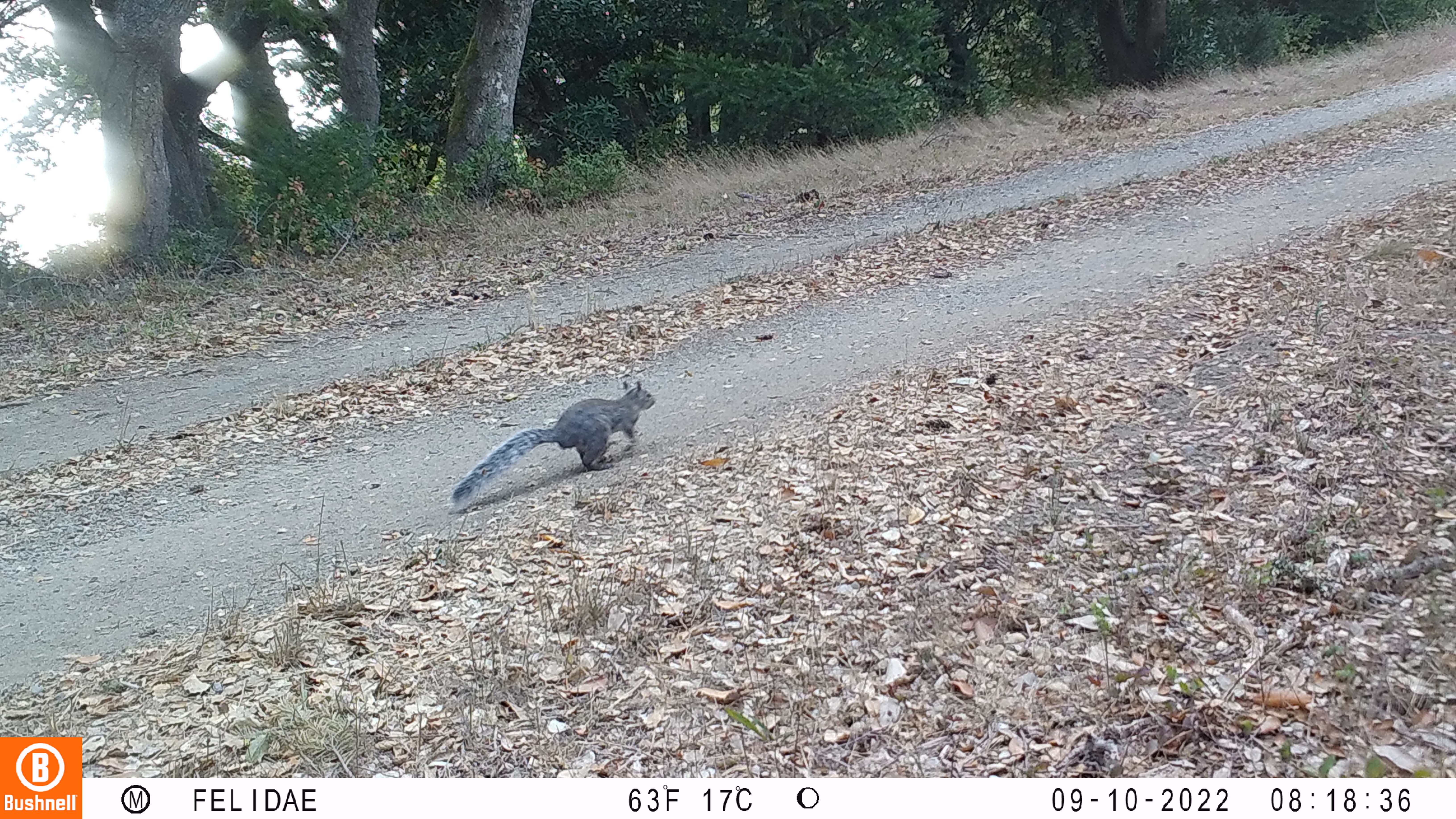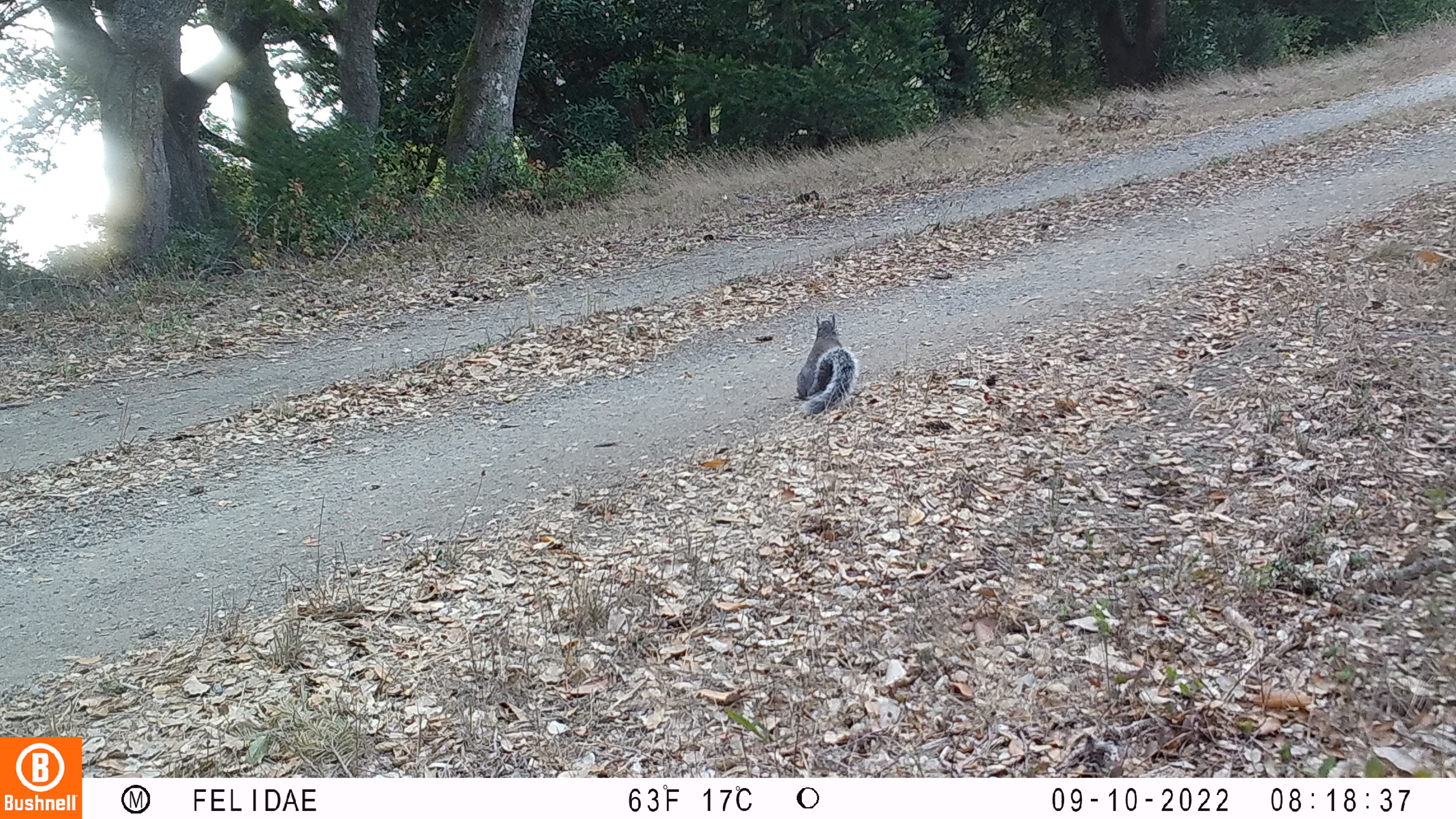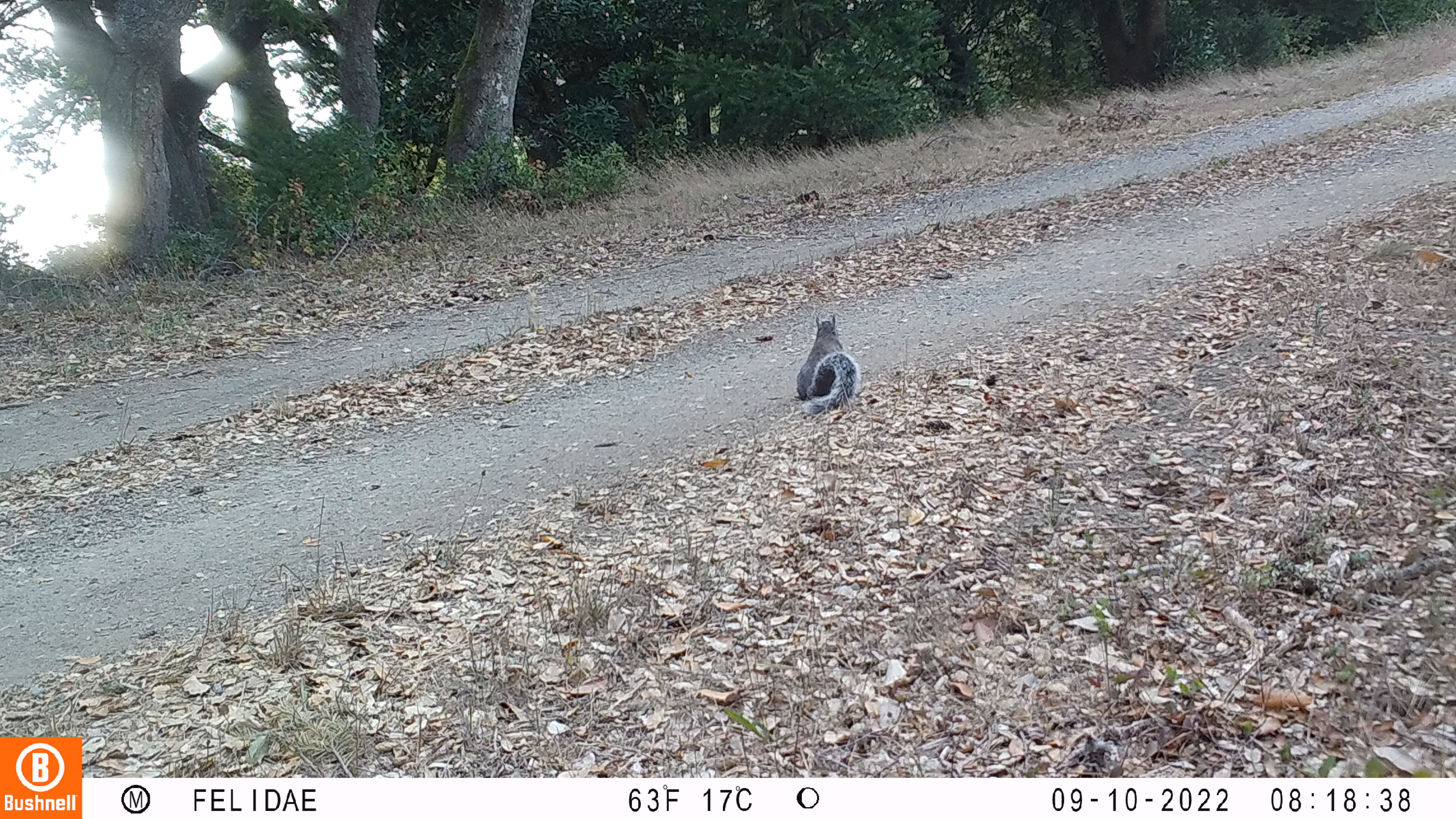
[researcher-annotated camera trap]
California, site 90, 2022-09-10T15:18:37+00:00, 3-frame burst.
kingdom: Animalia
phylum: Chordata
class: Mammalia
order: Rodentia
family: Sciuridae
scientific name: Sciuridae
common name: squirrel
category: unknown squirrel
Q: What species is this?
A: Unknown squirrel (squirrel) (Sciuridae).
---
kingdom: Animalia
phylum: Chordata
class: Mammalia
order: Rodentia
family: Sciuridae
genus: Sciurus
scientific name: Sciurus griseus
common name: western gray squirrel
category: western grey squirrel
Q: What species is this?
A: Western grey squirrel (western gray squirrel) (Sciurus griseus).